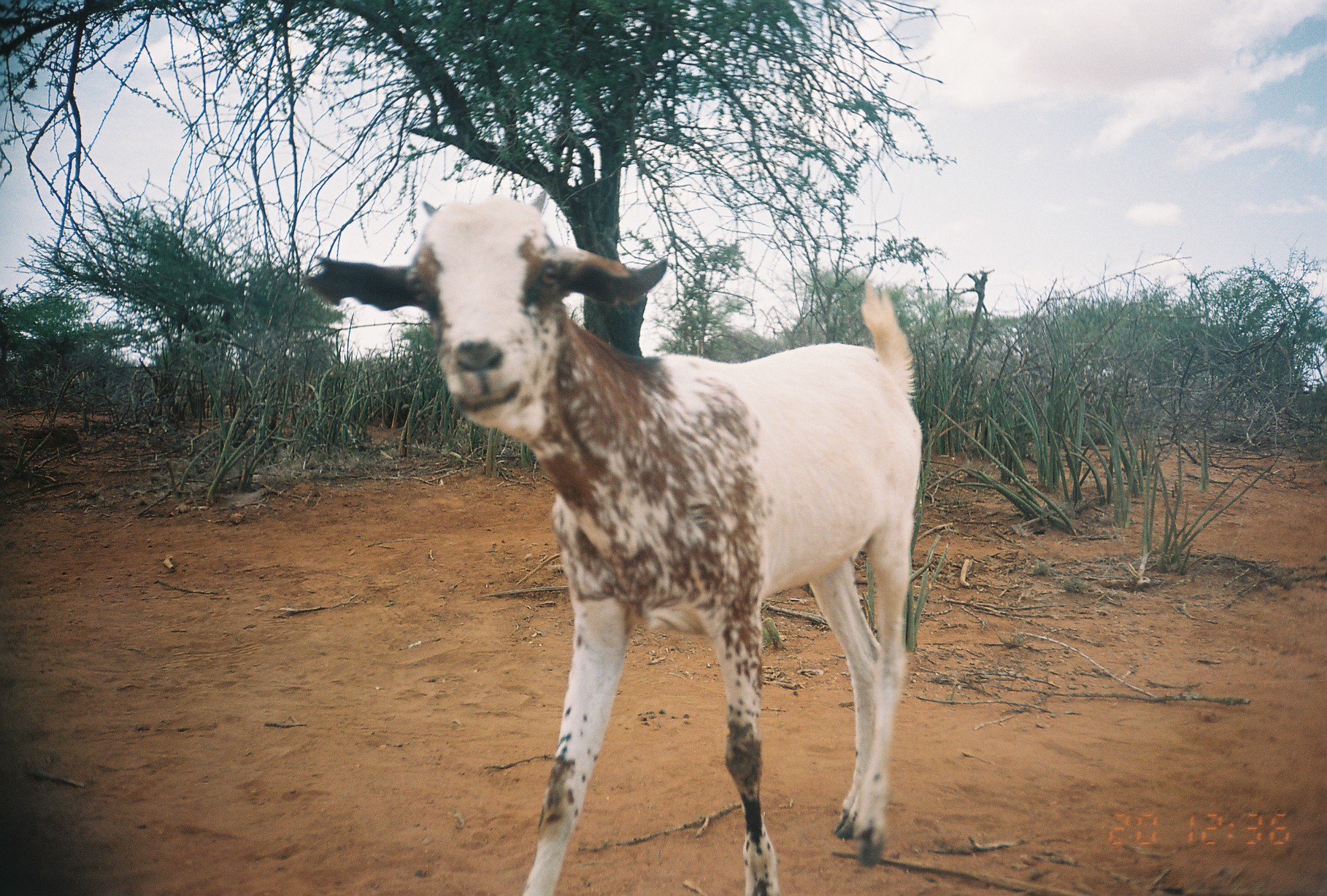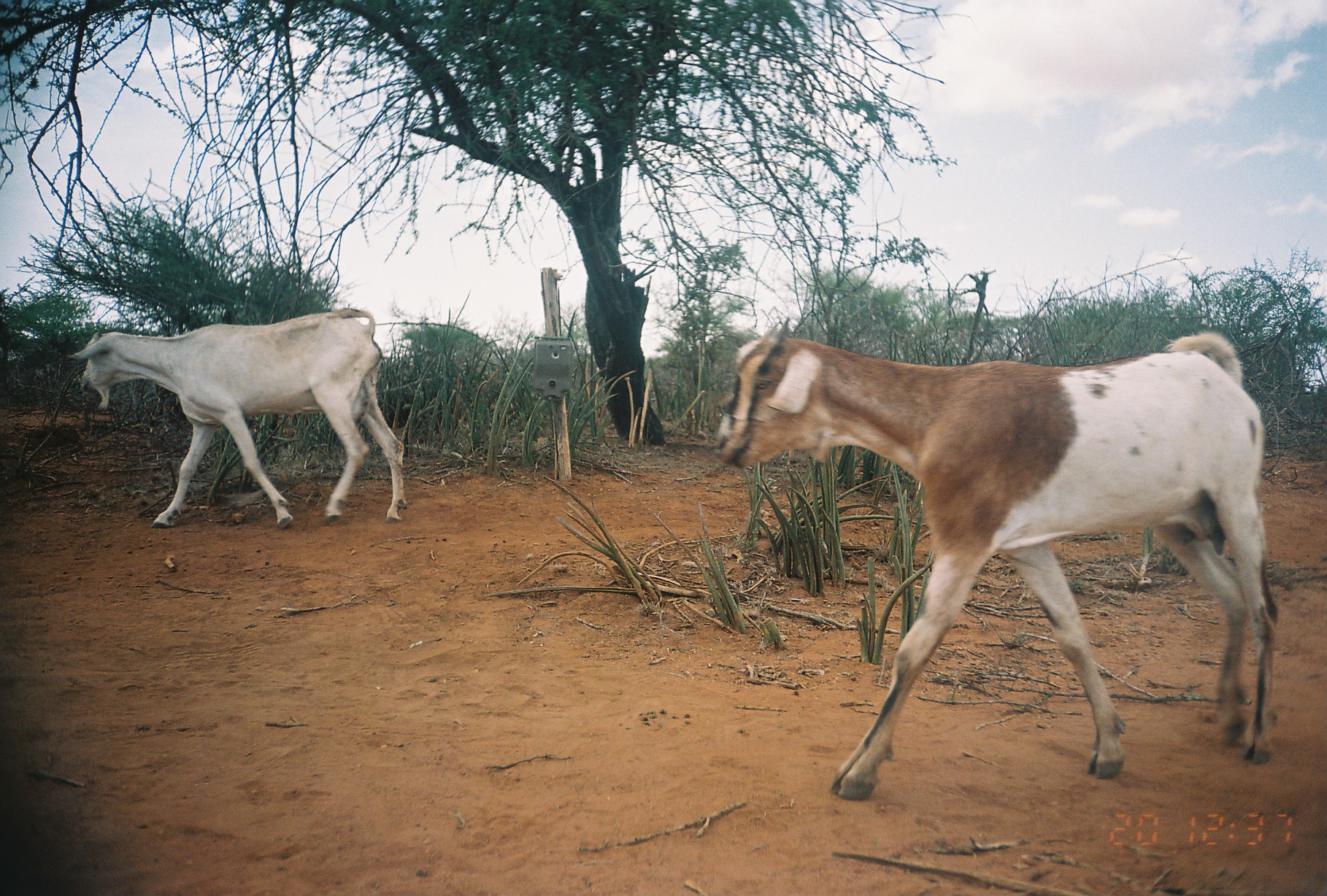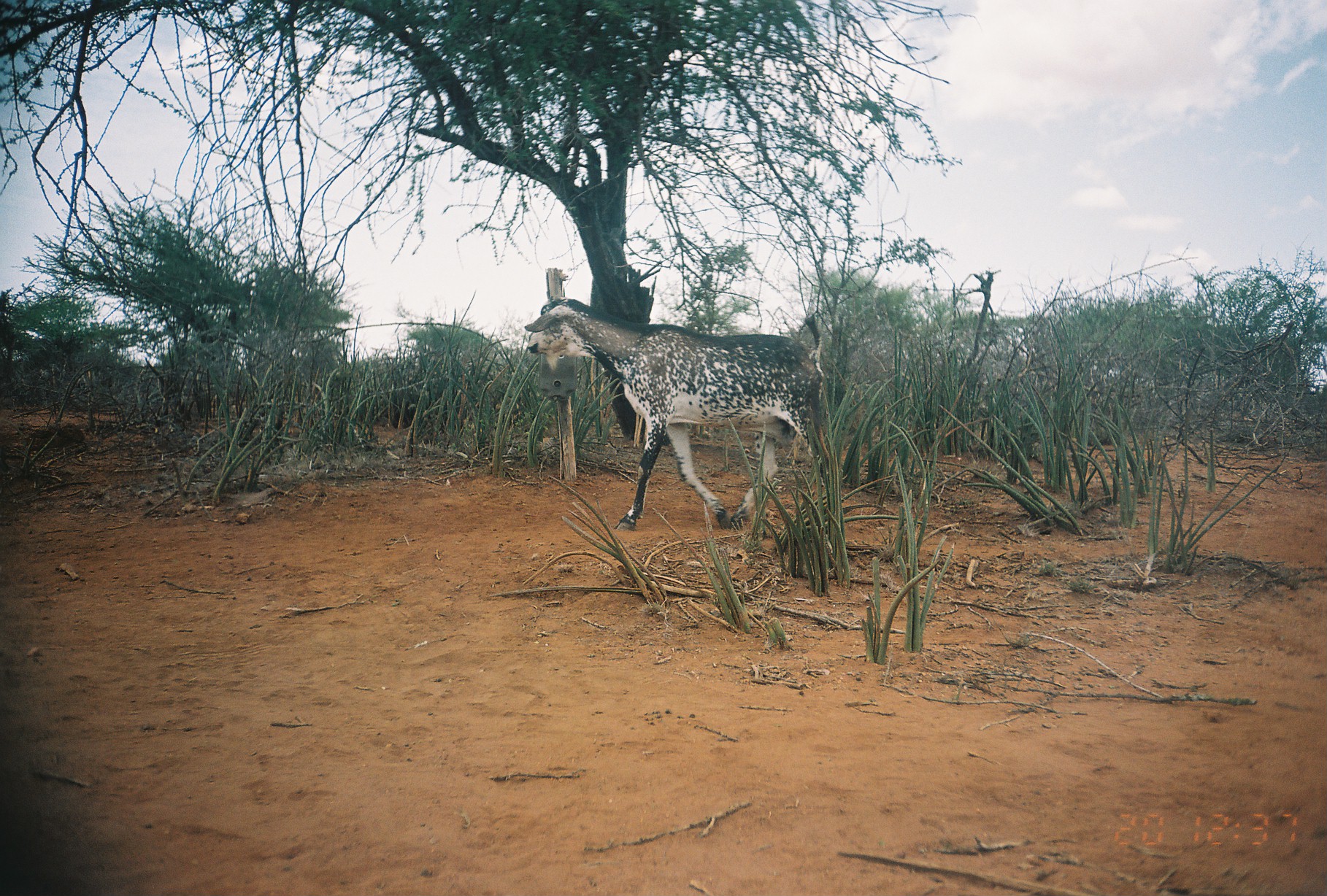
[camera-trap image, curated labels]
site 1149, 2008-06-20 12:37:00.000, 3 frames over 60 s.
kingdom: Animalia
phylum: Chordata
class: Mammalia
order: Artiodactyla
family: Bovidae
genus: Capra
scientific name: Capra aegagrus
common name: wild goat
Capra aegagrus (wild goat), count 1.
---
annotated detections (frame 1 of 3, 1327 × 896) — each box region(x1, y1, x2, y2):
capra aegagrus: region(301, 191, 922, 896)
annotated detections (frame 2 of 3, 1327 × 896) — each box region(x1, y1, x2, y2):
capra aegagrus: region(716, 316, 1278, 802); region(66, 308, 409, 530)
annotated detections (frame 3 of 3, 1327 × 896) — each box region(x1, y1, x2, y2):
capra aegagrus: region(523, 296, 840, 532)